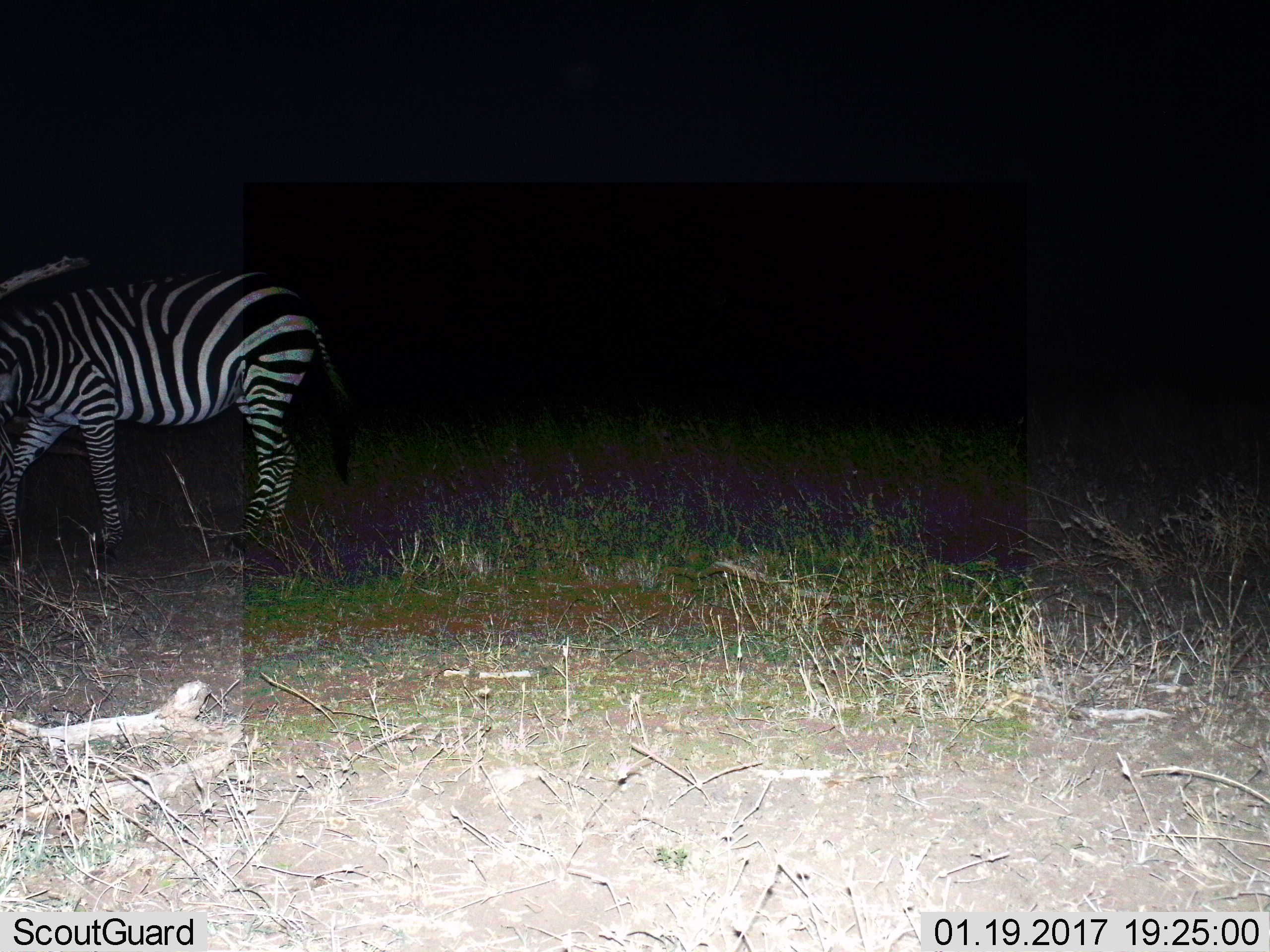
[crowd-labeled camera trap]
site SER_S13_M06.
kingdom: Animalia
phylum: Chordata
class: Mammalia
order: Perissodactyla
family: Equidae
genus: Equus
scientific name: Equus quagga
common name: plains zebra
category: zebraplains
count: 1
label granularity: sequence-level